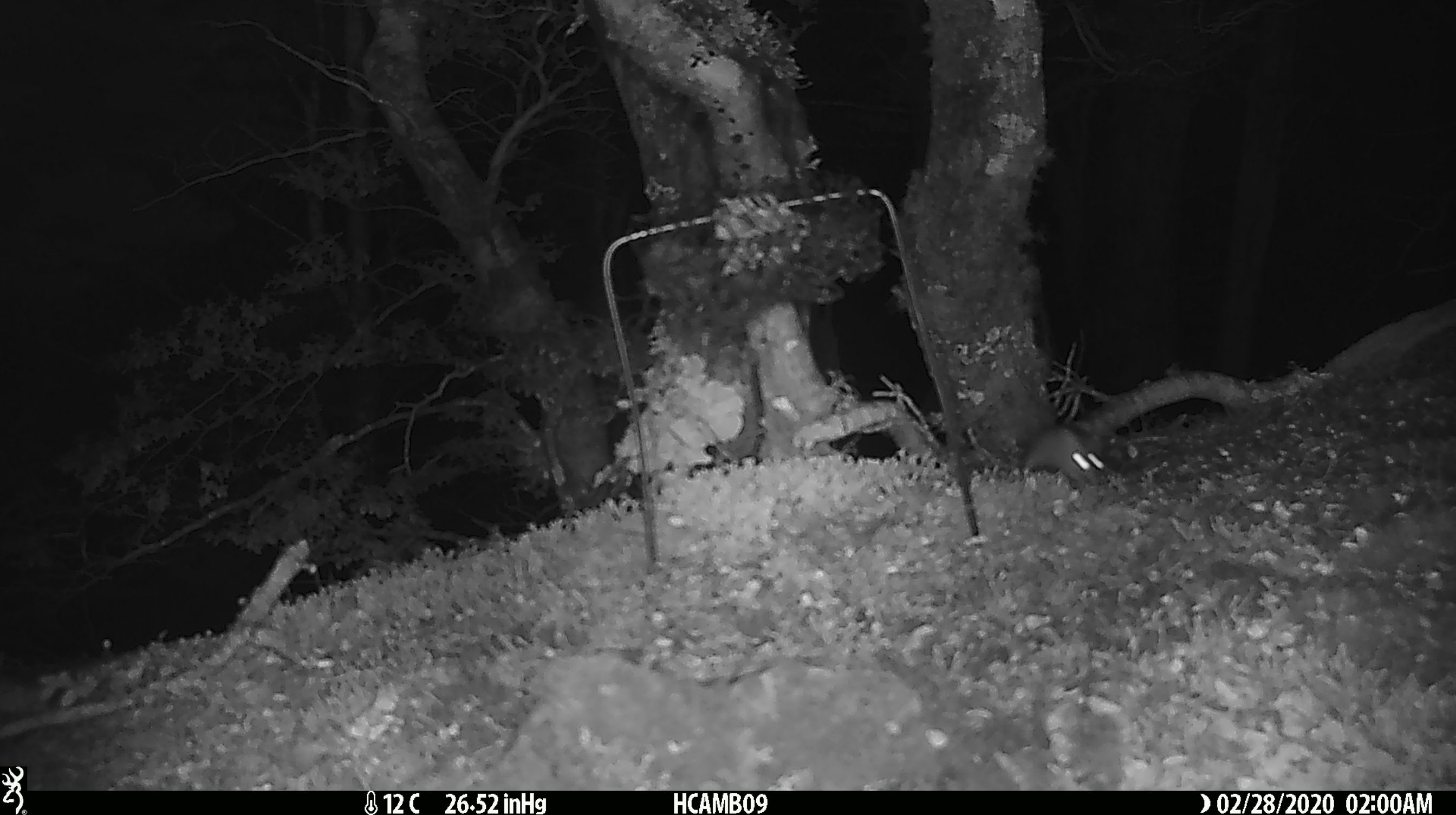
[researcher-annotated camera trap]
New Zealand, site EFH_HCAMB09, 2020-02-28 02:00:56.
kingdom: Animalia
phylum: Chordata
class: Mammalia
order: Rodentia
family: Muridae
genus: Mus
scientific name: Mus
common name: mouse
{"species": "mouse (Mus)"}